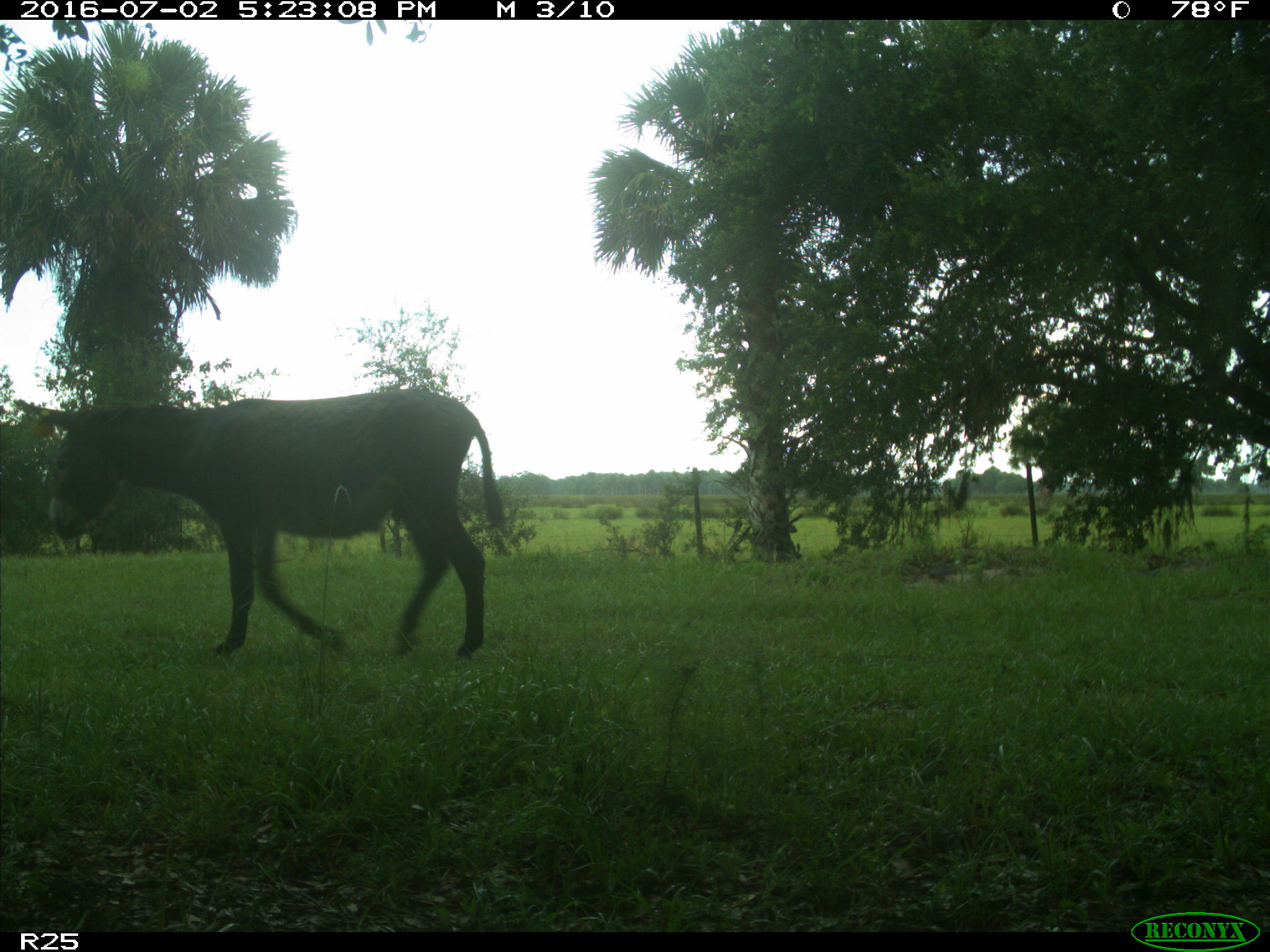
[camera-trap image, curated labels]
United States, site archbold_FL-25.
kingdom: Animalia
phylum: Chordata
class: Mammalia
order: Artiodactyla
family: Bovidae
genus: Bos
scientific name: Bos taurus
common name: domestic cow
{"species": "Bos taurus (domestic cow)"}